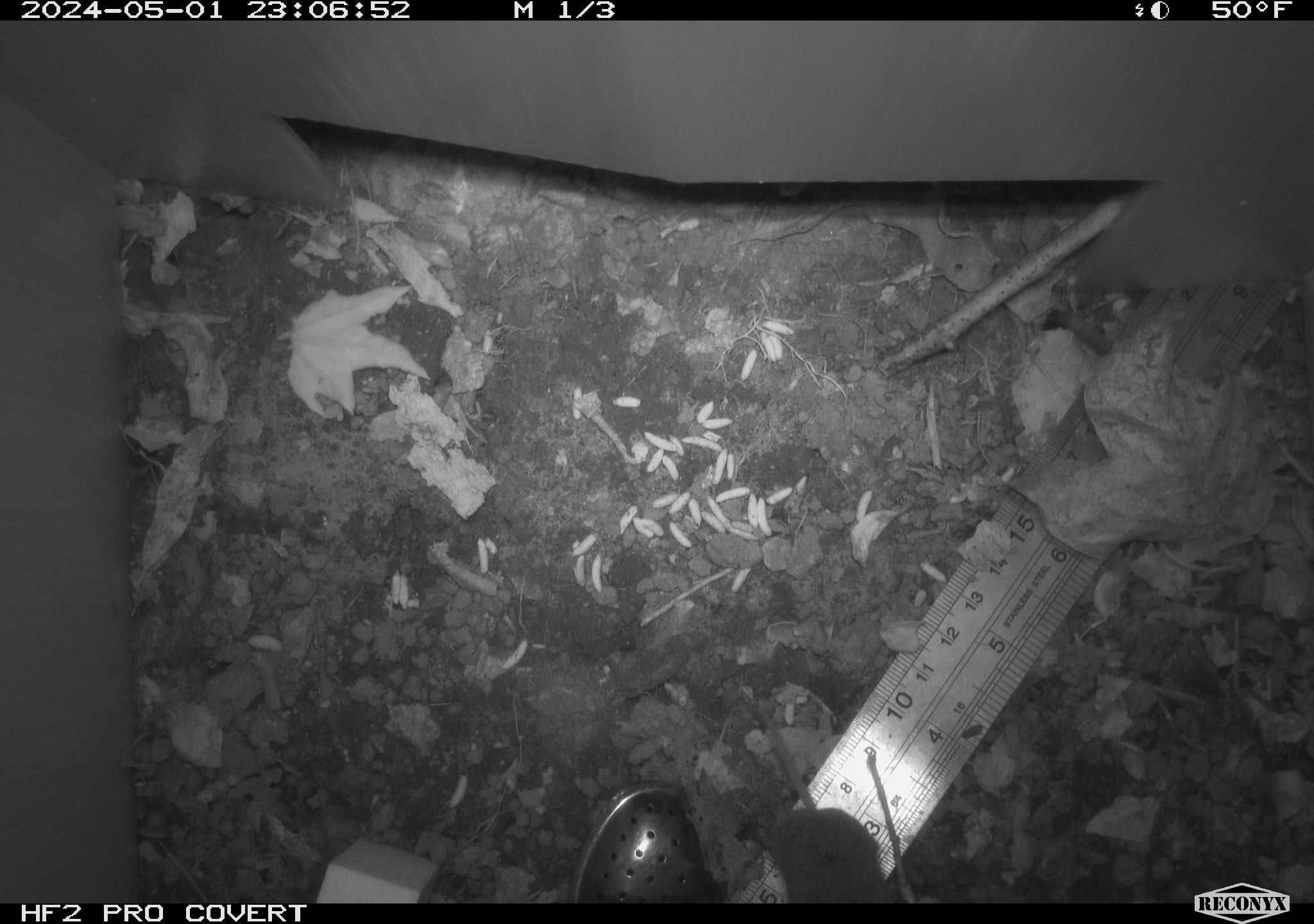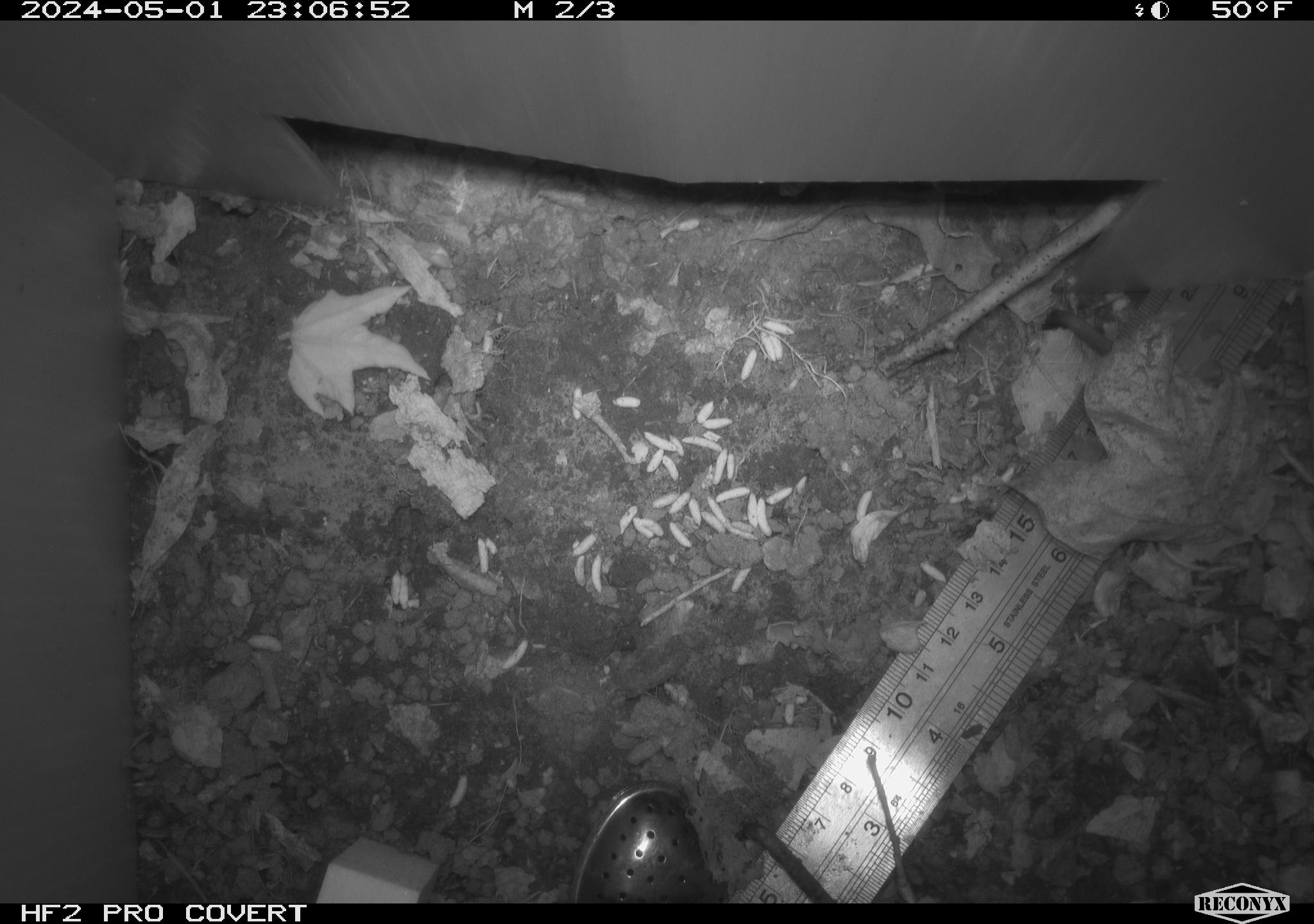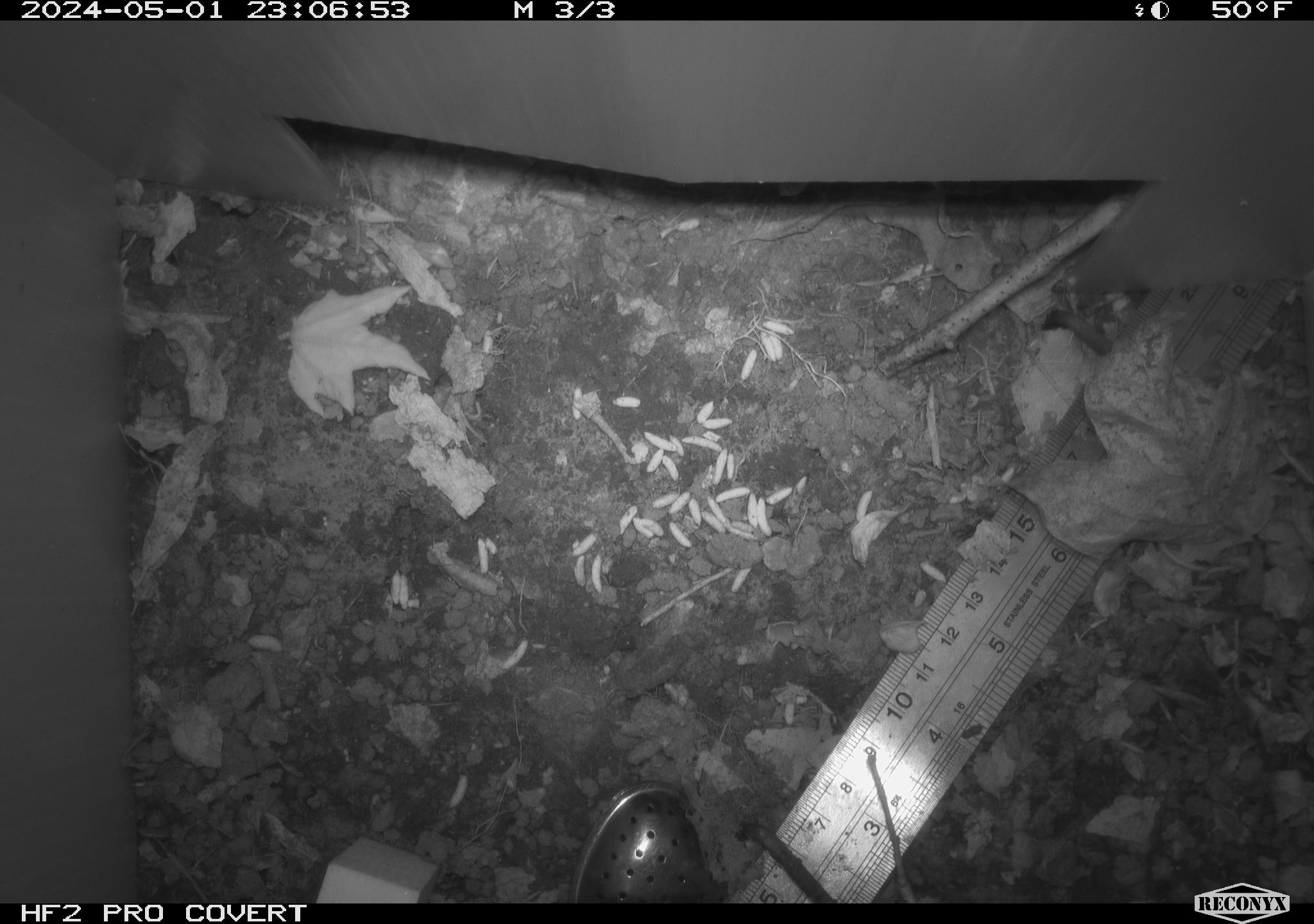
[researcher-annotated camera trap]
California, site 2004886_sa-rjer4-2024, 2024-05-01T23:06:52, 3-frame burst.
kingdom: Animalia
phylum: Chordata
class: Mammalia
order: Eulipotyphla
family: Soricidae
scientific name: Soricidae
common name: shrews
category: soricidae family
Soricidae family (shrews) (Soricidae).